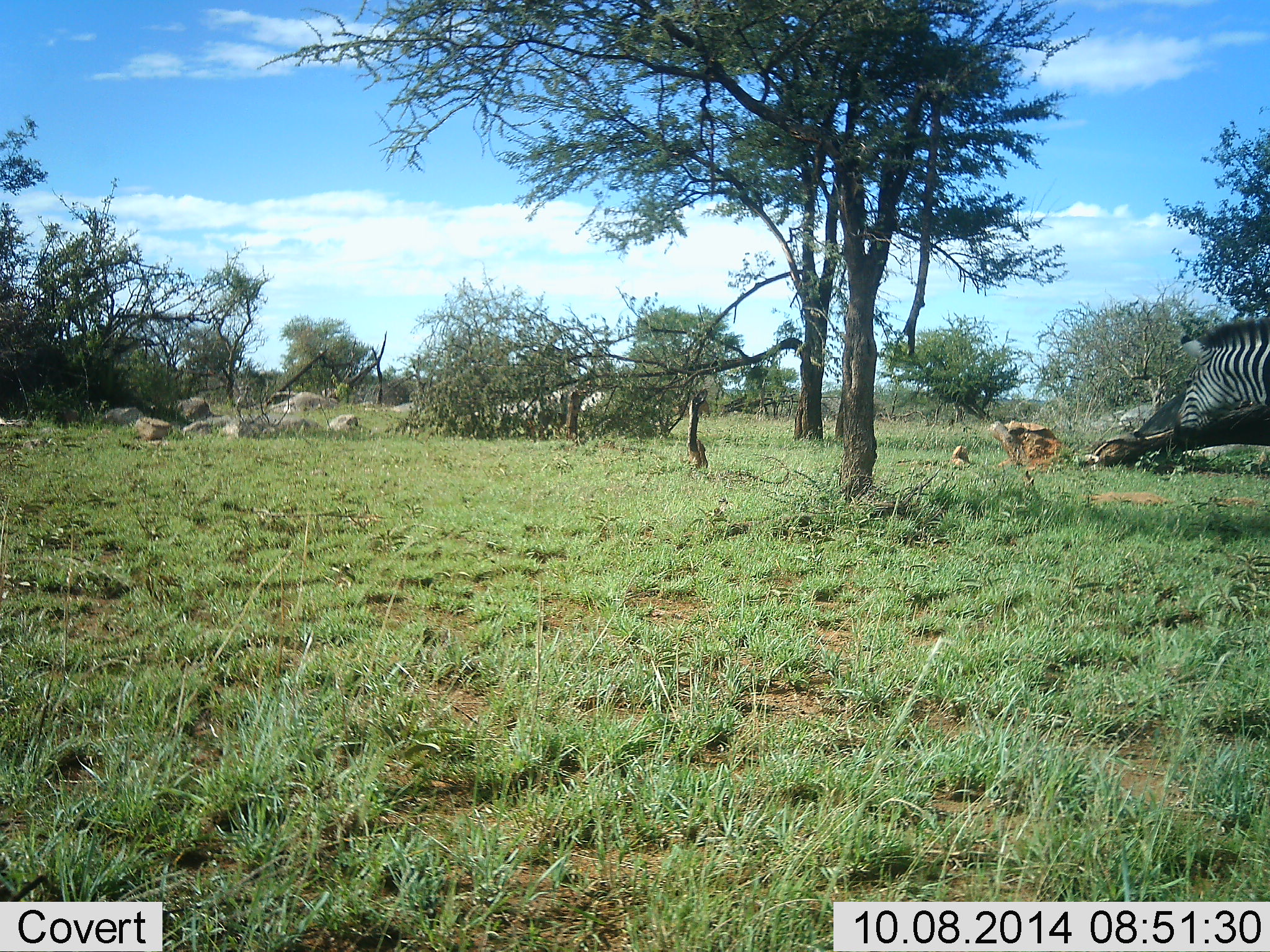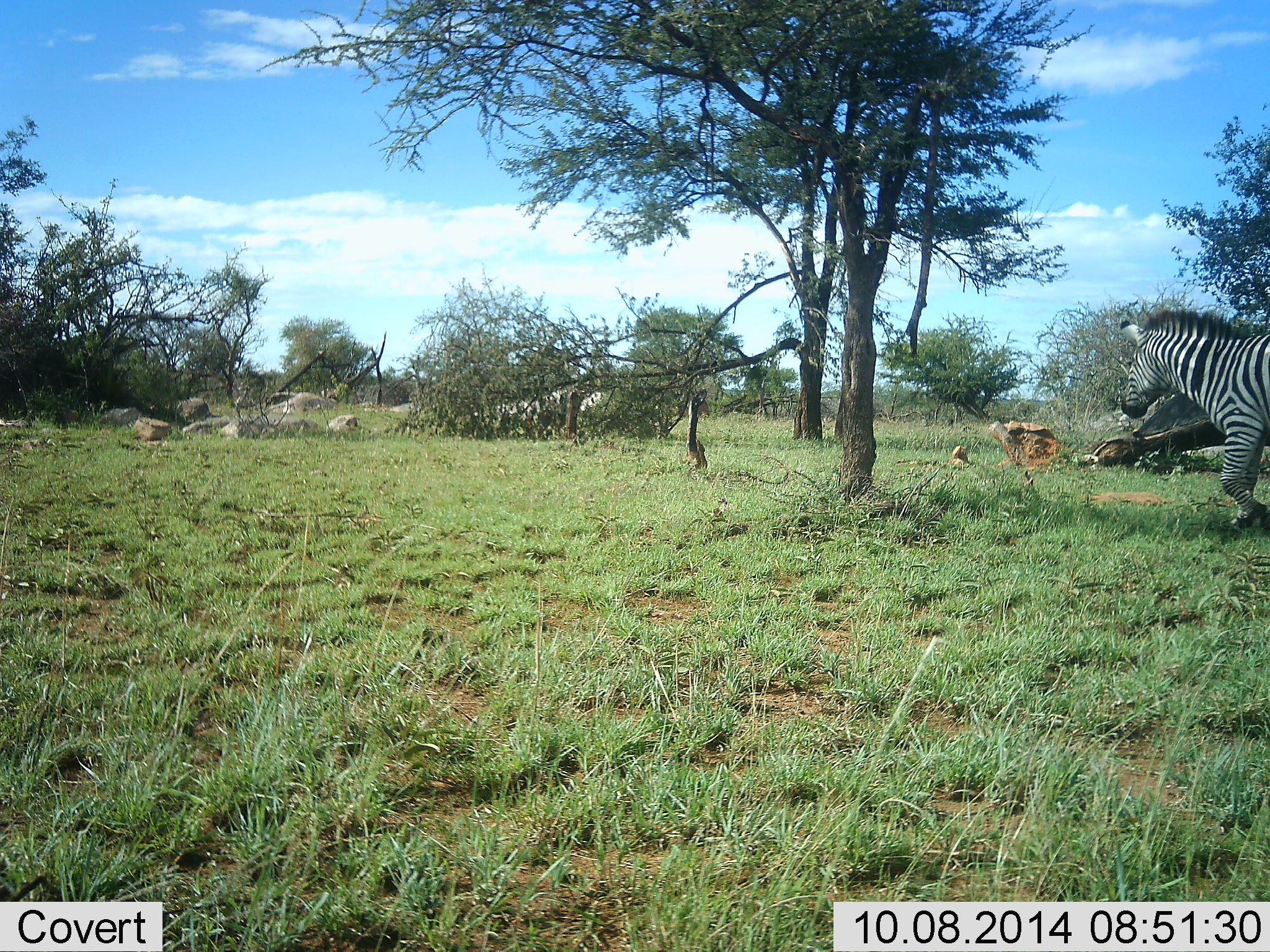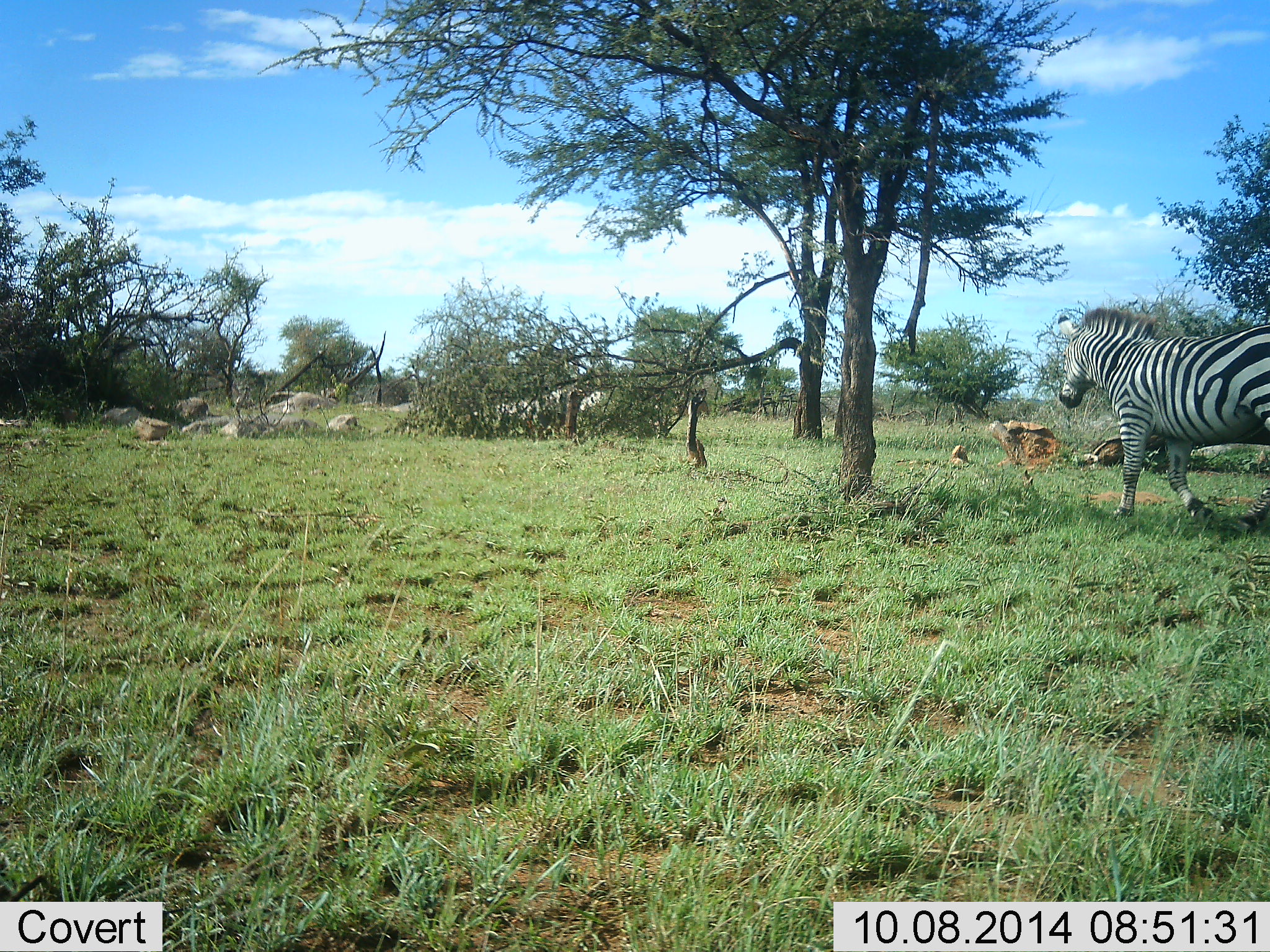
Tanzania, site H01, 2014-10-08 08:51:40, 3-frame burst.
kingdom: Animalia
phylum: Chordata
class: Mammalia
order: Perissodactyla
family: Equidae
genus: Equus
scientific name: Equus quagga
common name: plains zebra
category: zebra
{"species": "zebra (plains zebra) (Equus quagga)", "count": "1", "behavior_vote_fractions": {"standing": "0%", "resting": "0%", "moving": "100%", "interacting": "0%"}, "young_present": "0%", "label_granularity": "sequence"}